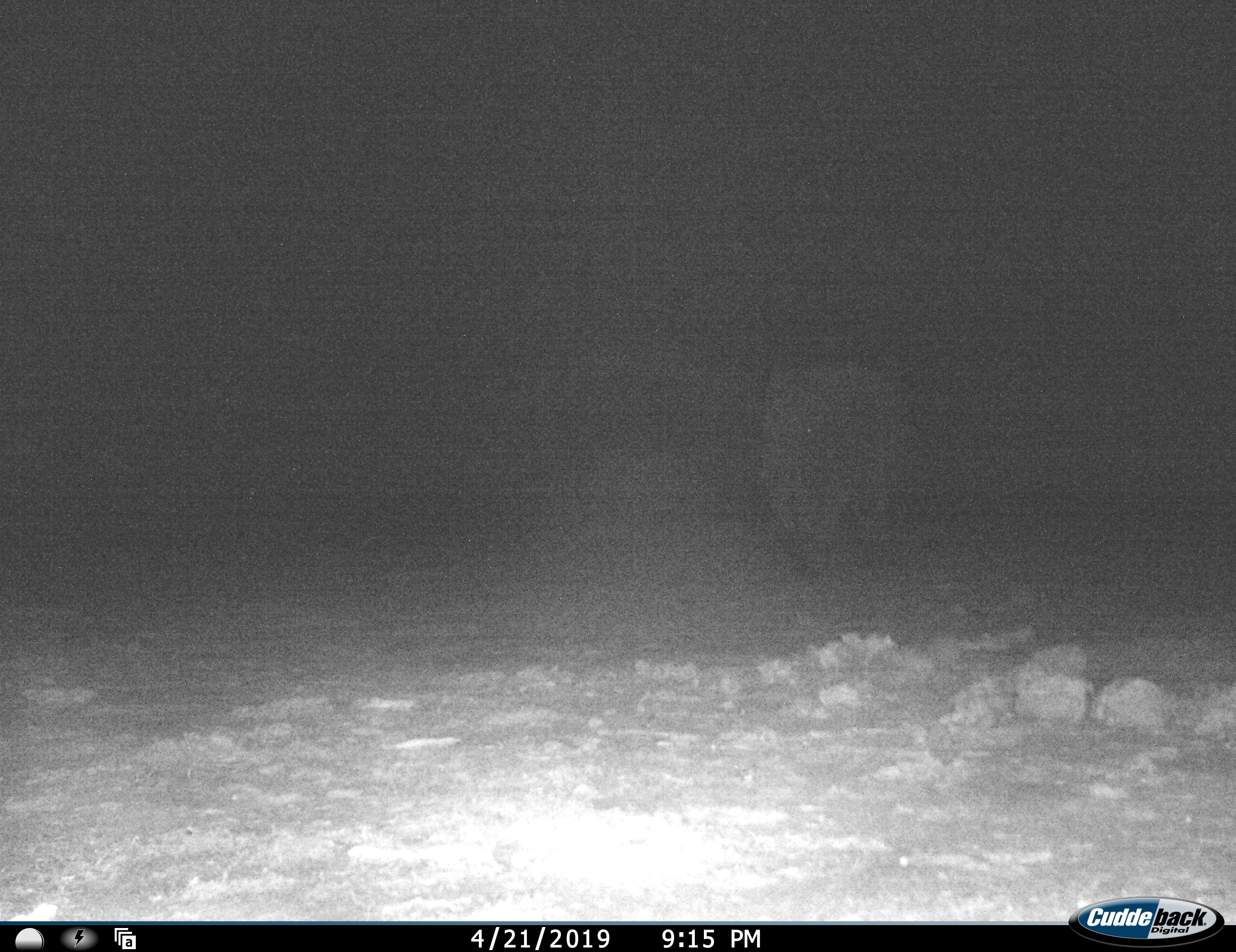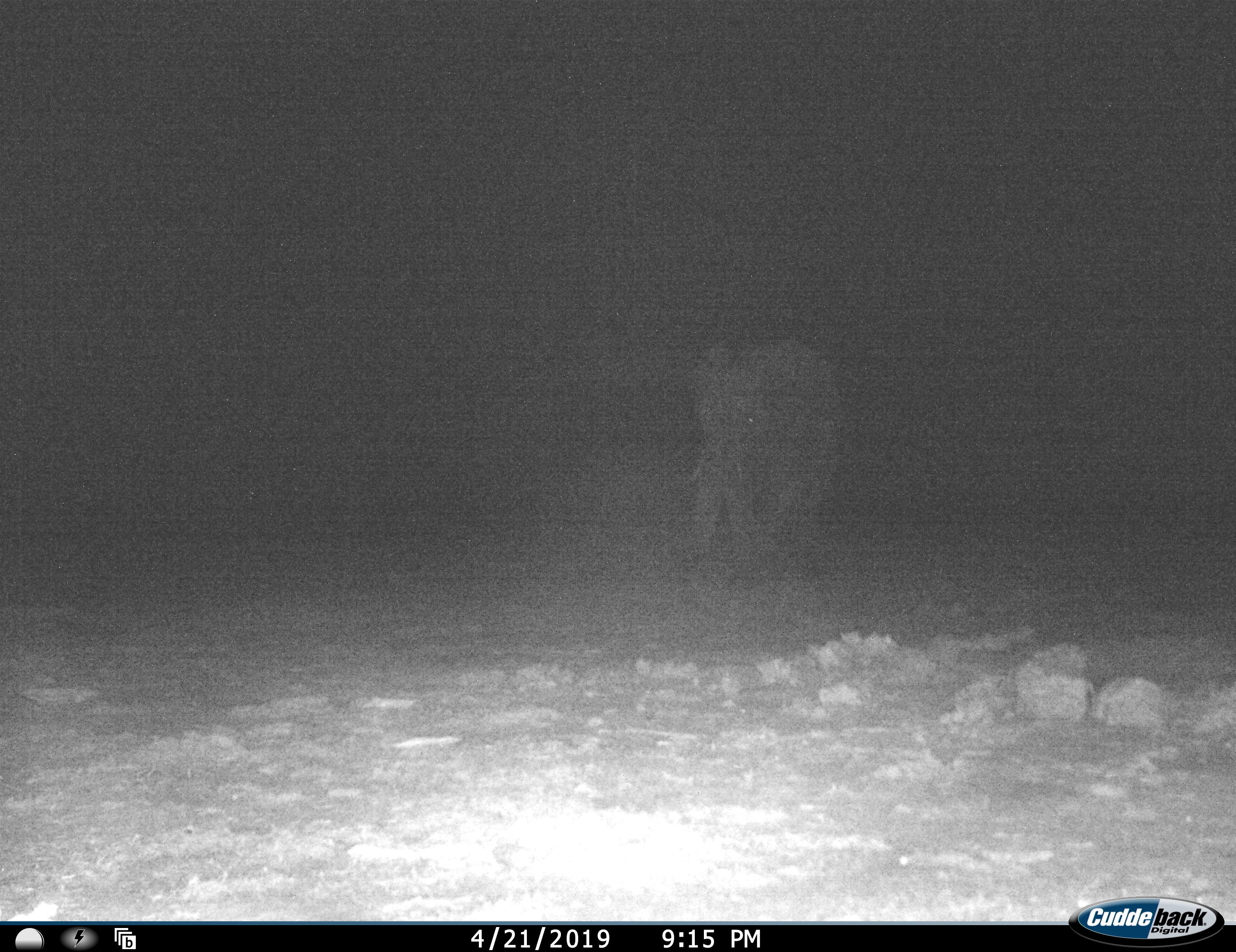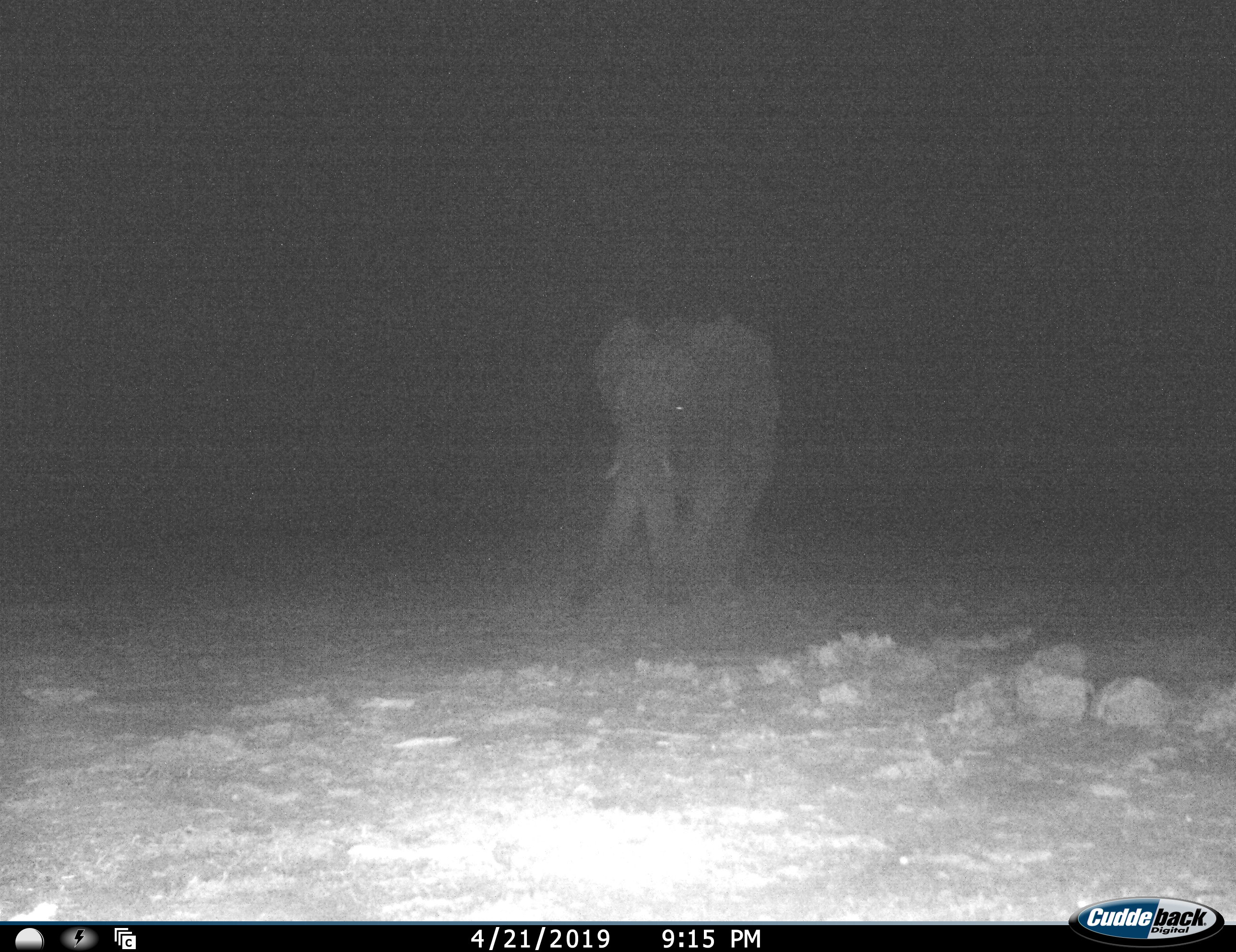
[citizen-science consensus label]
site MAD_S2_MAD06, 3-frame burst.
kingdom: Animalia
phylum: Chordata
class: Mammalia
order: Proboscidea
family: Elephantidae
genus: Loxodonta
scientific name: Loxodonta africana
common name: african bush elephant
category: elephant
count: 1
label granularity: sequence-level